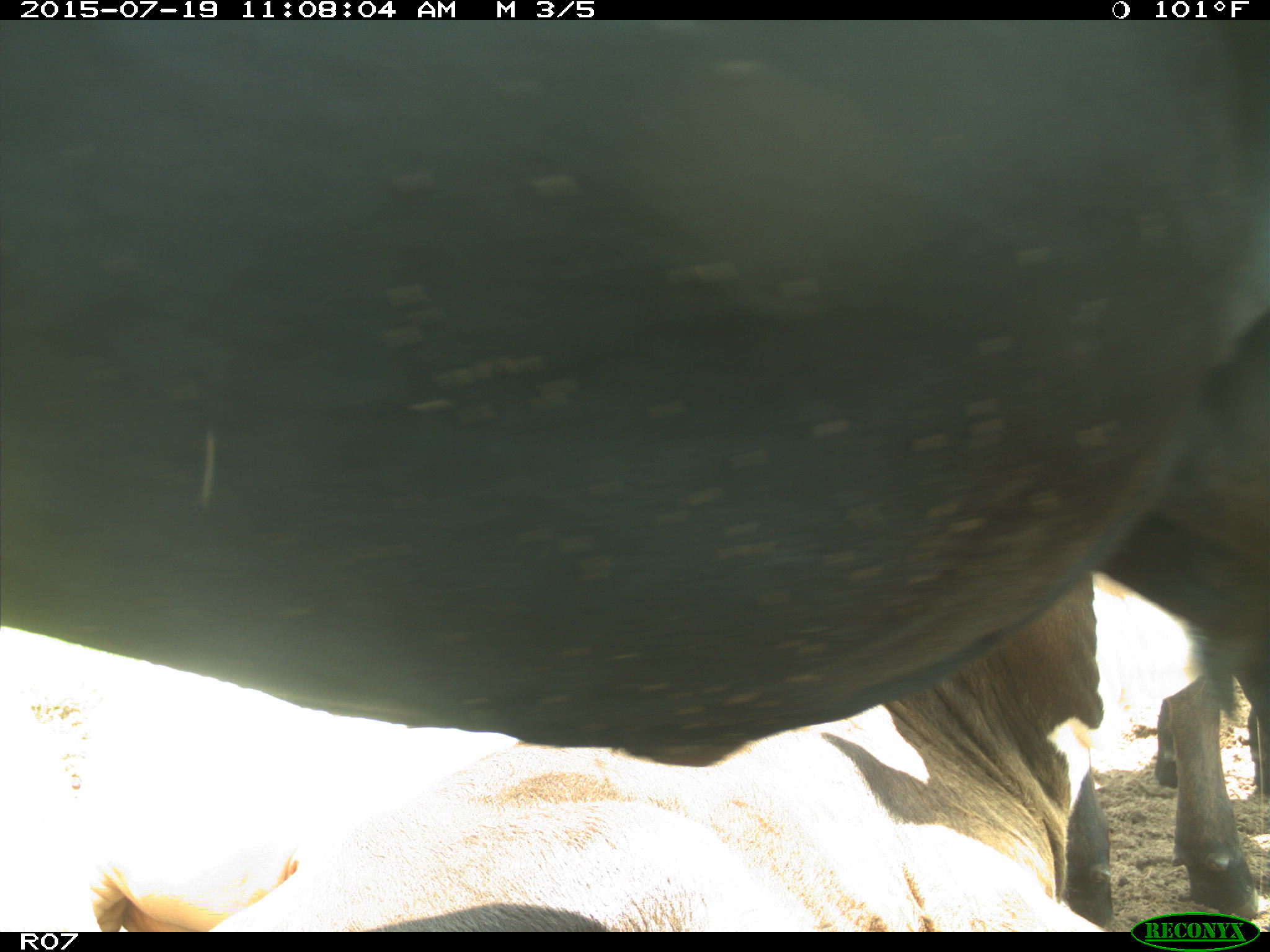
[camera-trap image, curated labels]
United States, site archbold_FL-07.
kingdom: Animalia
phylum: Chordata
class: Mammalia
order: Artiodactyla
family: Bovidae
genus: Bos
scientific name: Bos taurus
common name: domestic cow